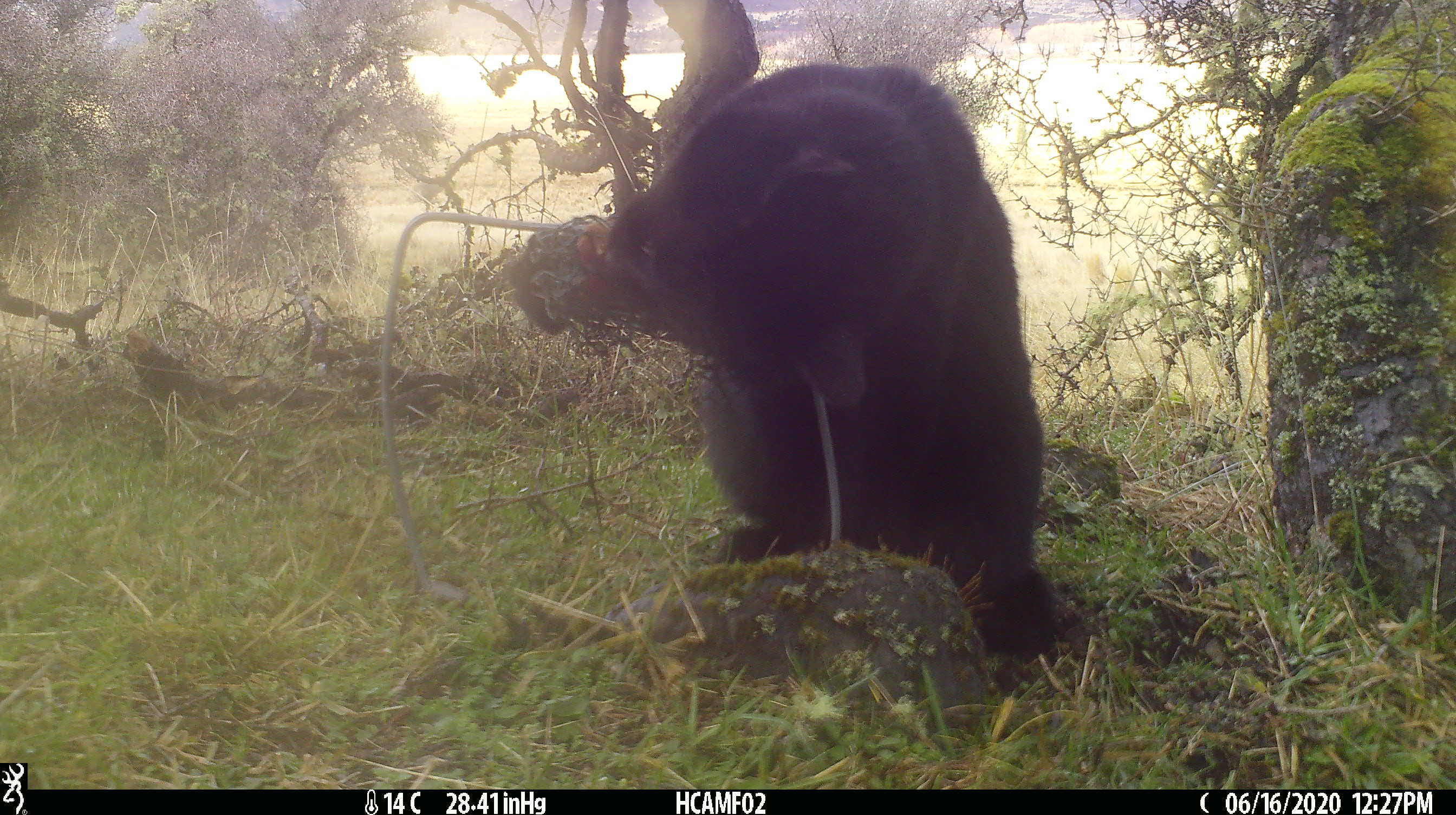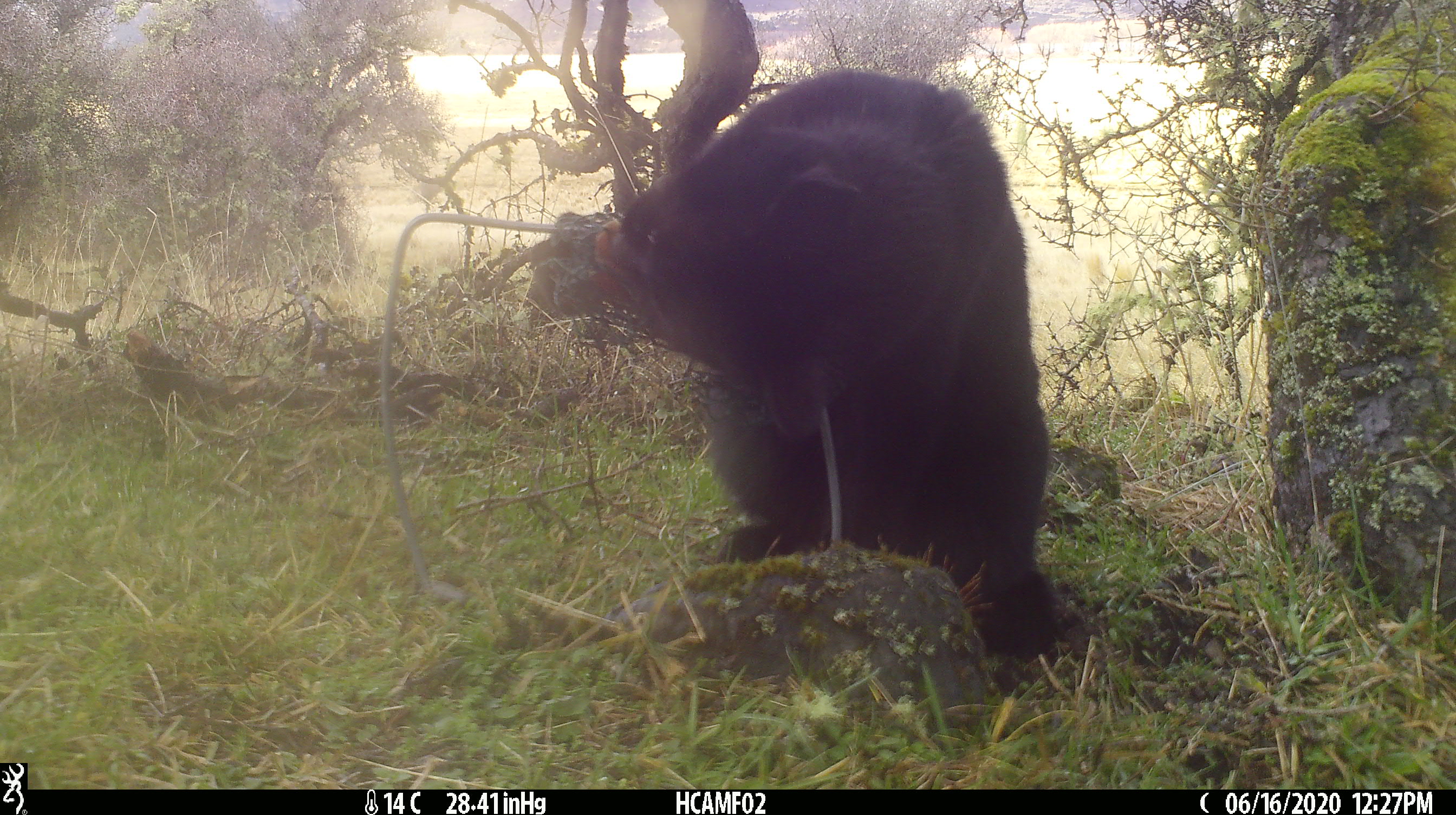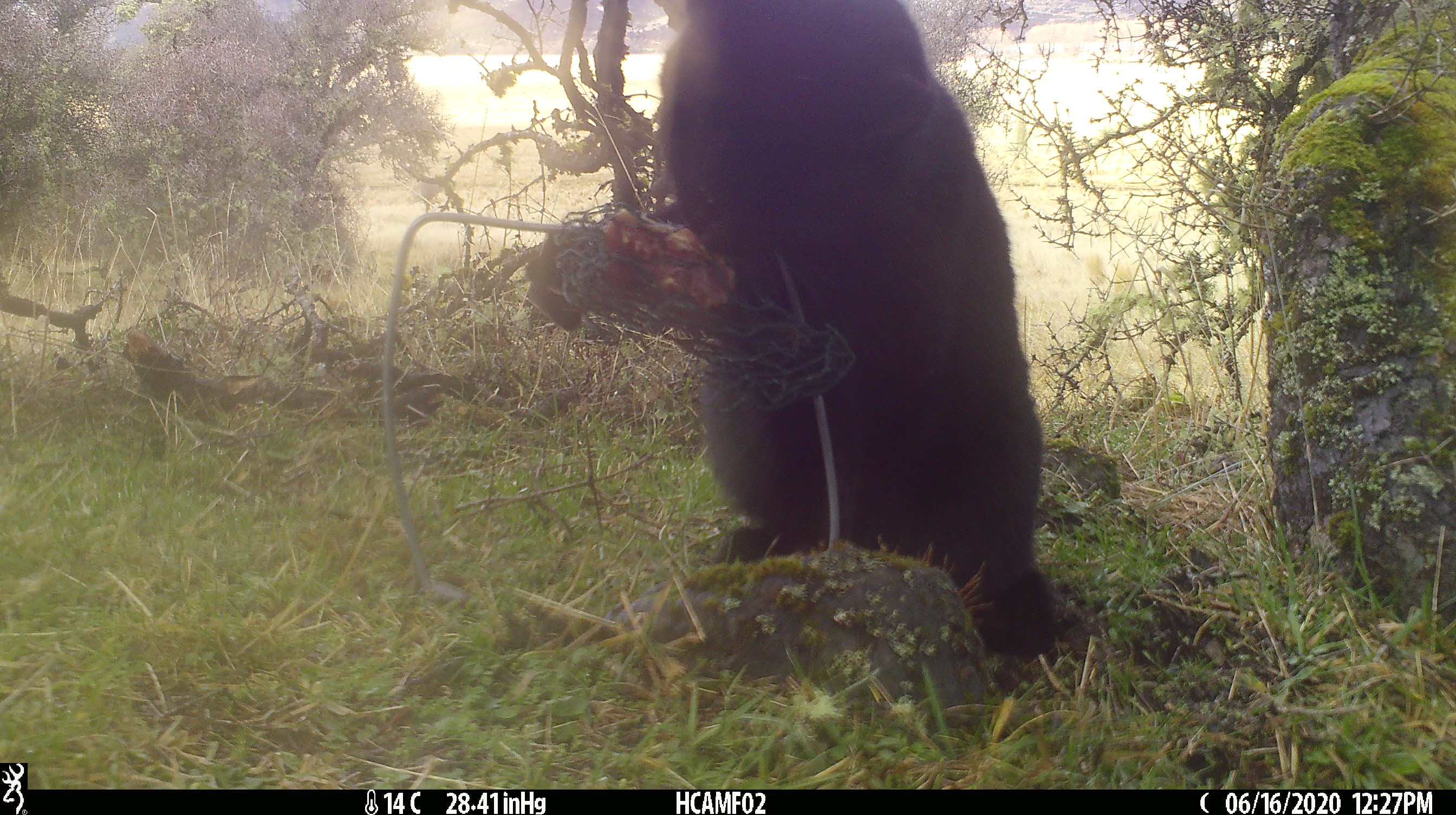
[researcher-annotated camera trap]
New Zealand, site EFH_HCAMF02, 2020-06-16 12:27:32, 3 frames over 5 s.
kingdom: Animalia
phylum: Chordata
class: Mammalia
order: Carnivora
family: Felidae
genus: Felis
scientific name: Felis catus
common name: domestic cat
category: cat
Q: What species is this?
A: Cat (domestic cat) (Felis catus).